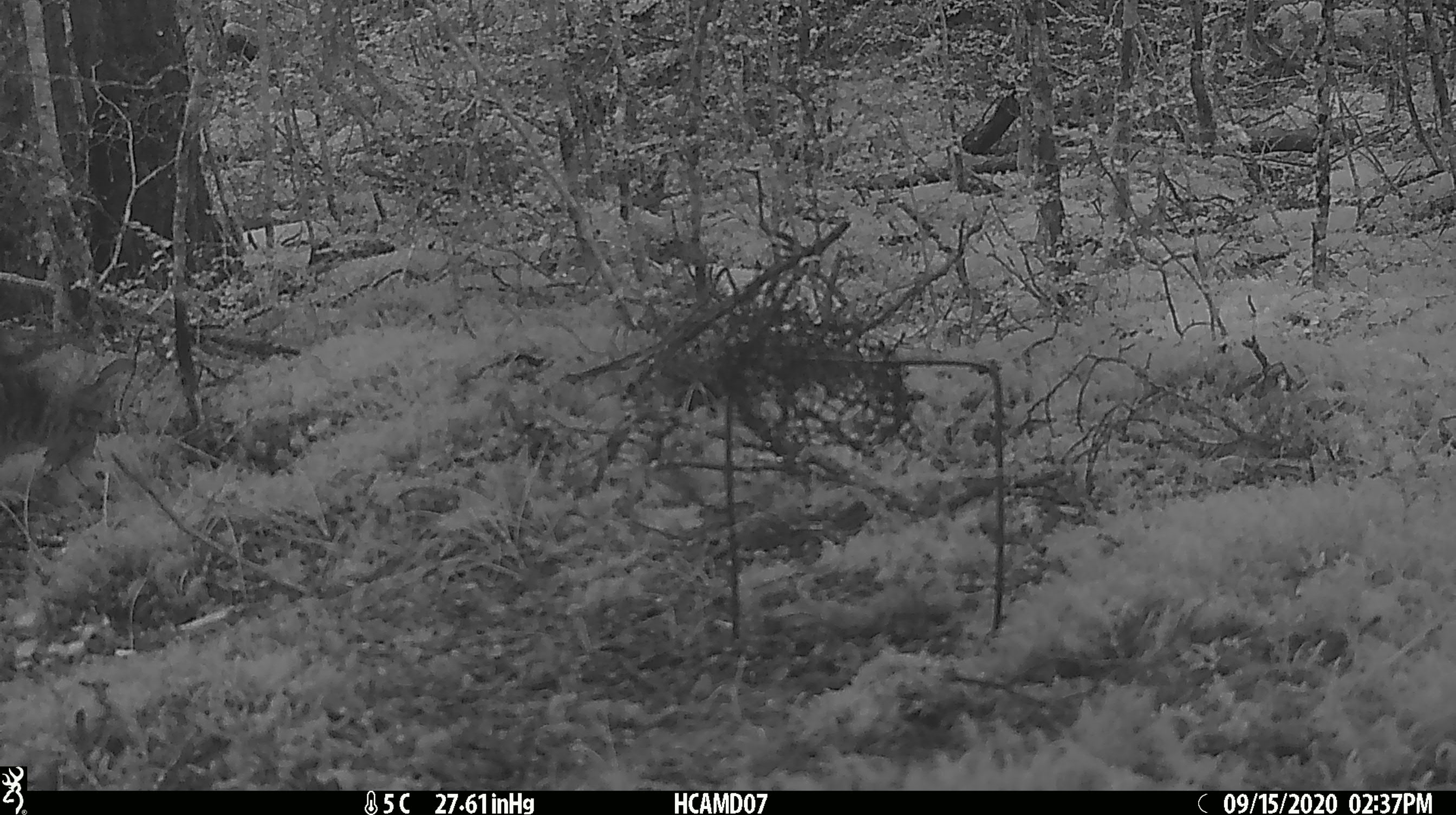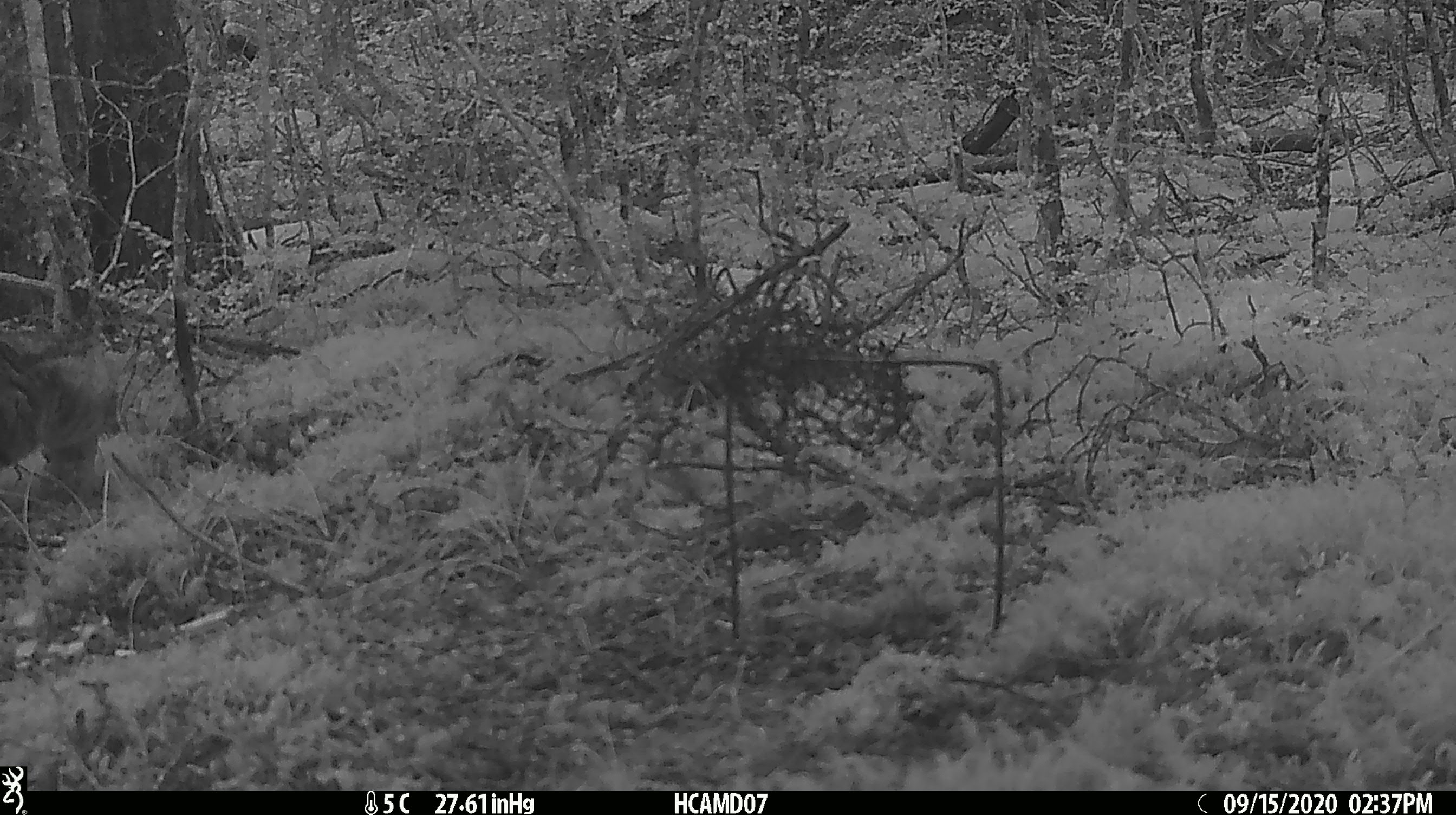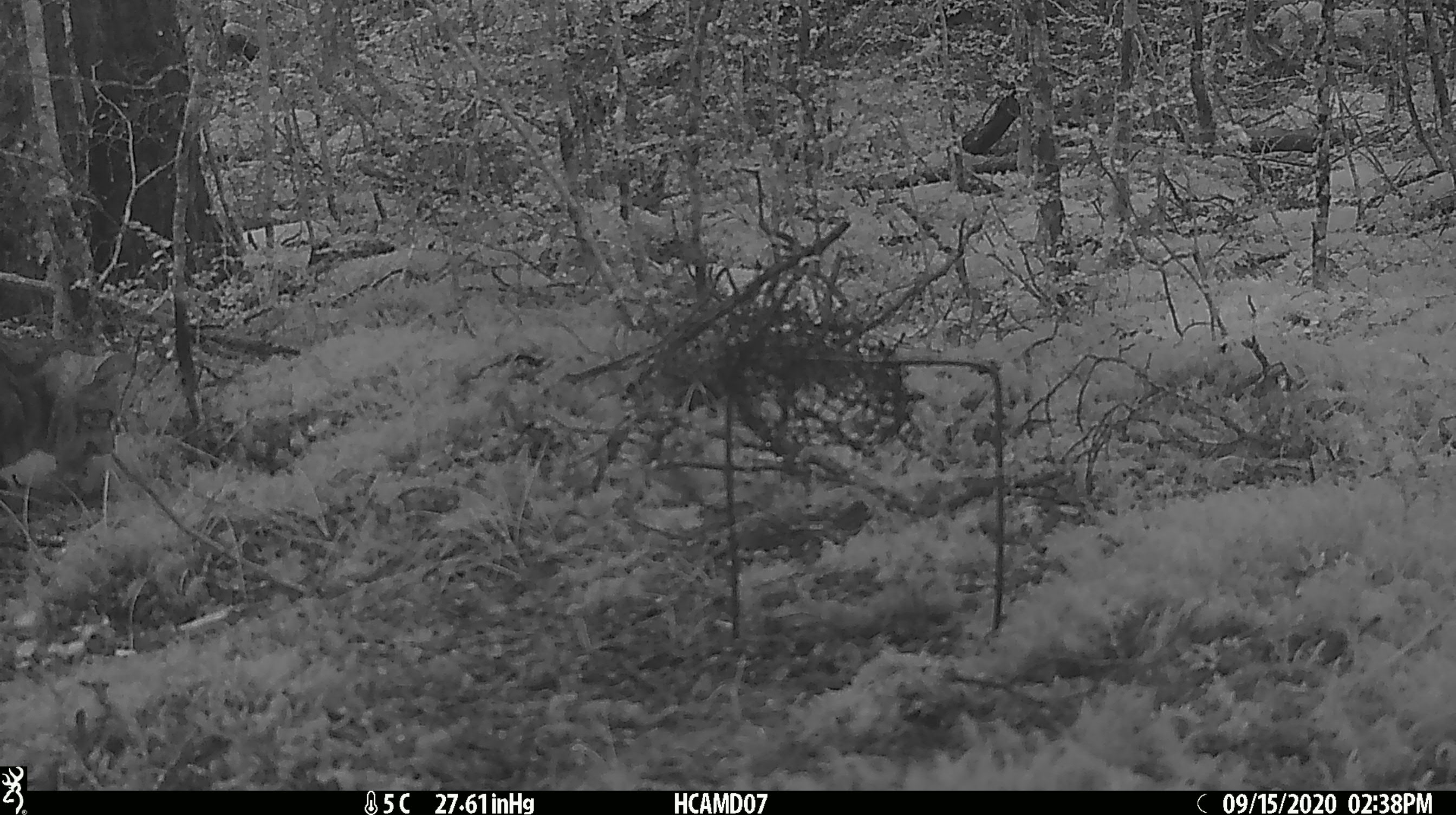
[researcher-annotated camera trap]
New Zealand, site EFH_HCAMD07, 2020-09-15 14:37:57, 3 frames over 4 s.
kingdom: Animalia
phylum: Chordata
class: Mammalia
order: Carnivora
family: Felidae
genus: Felis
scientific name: Felis catus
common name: domestic cat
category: cat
Cat (domestic cat) (Felis catus).